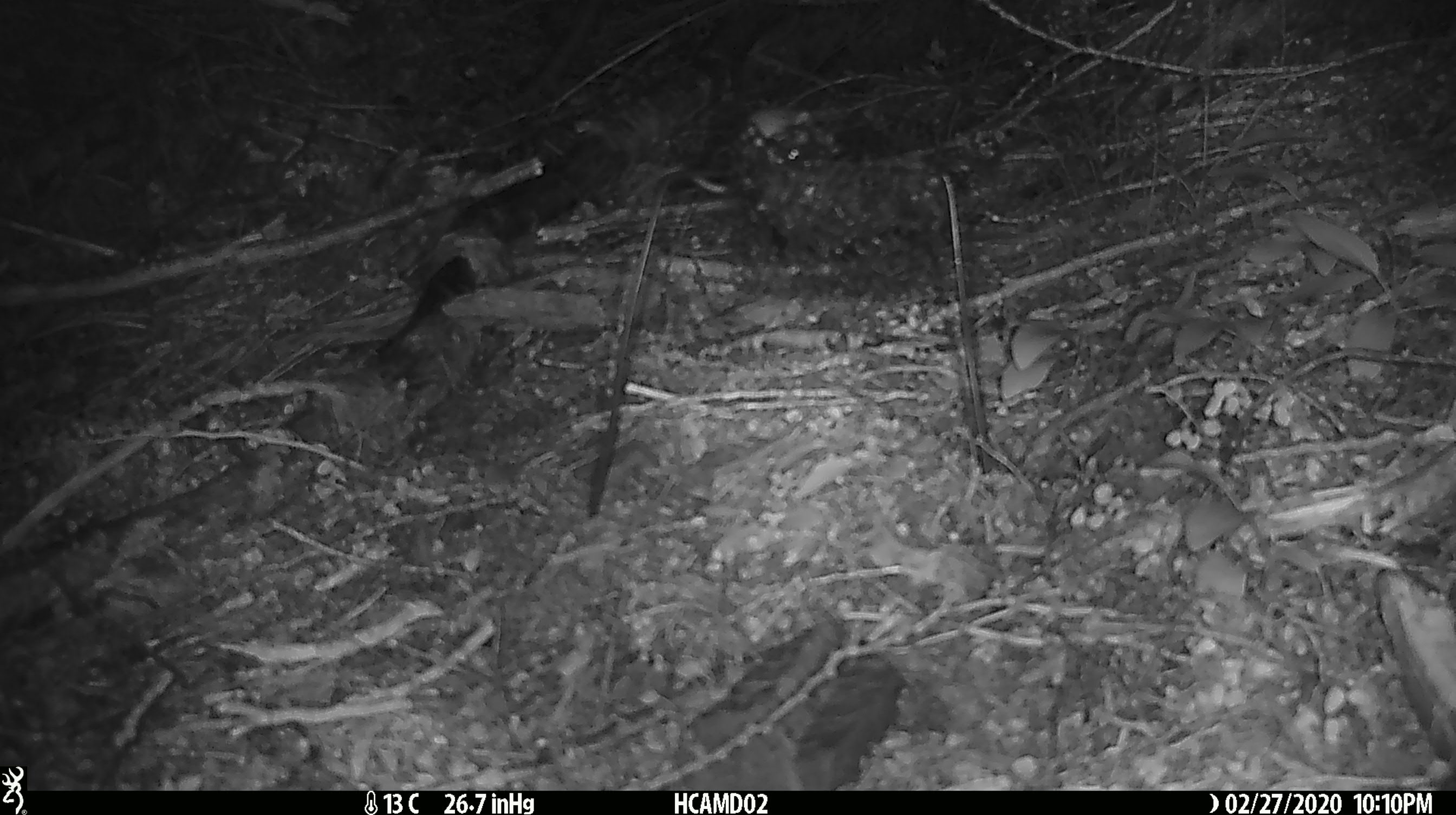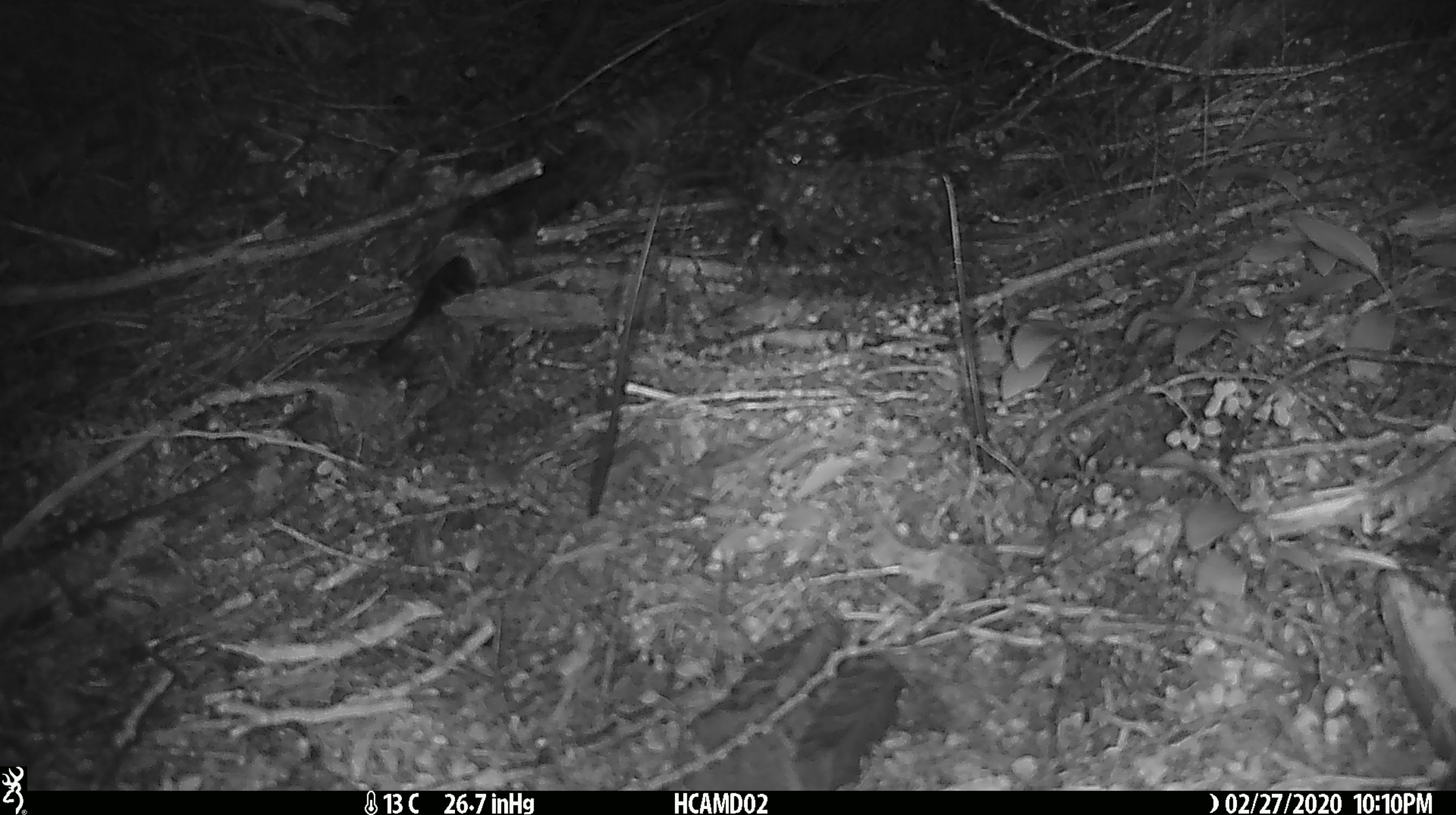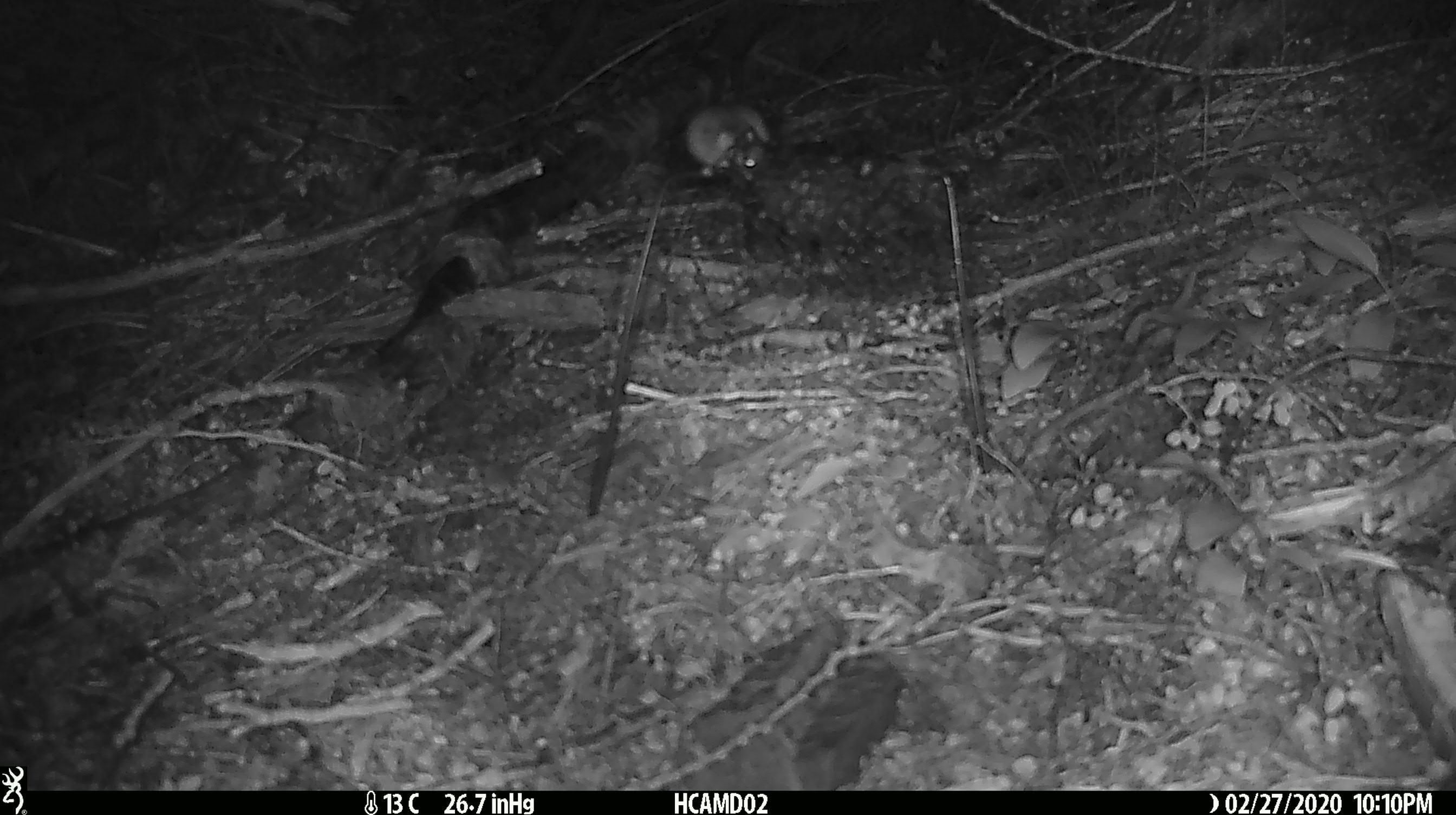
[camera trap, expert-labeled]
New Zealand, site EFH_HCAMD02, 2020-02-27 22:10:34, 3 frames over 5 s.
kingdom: Animalia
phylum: Chordata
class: Mammalia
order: Rodentia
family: Muridae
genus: Mus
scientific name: Mus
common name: mouse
Mouse (Mus).